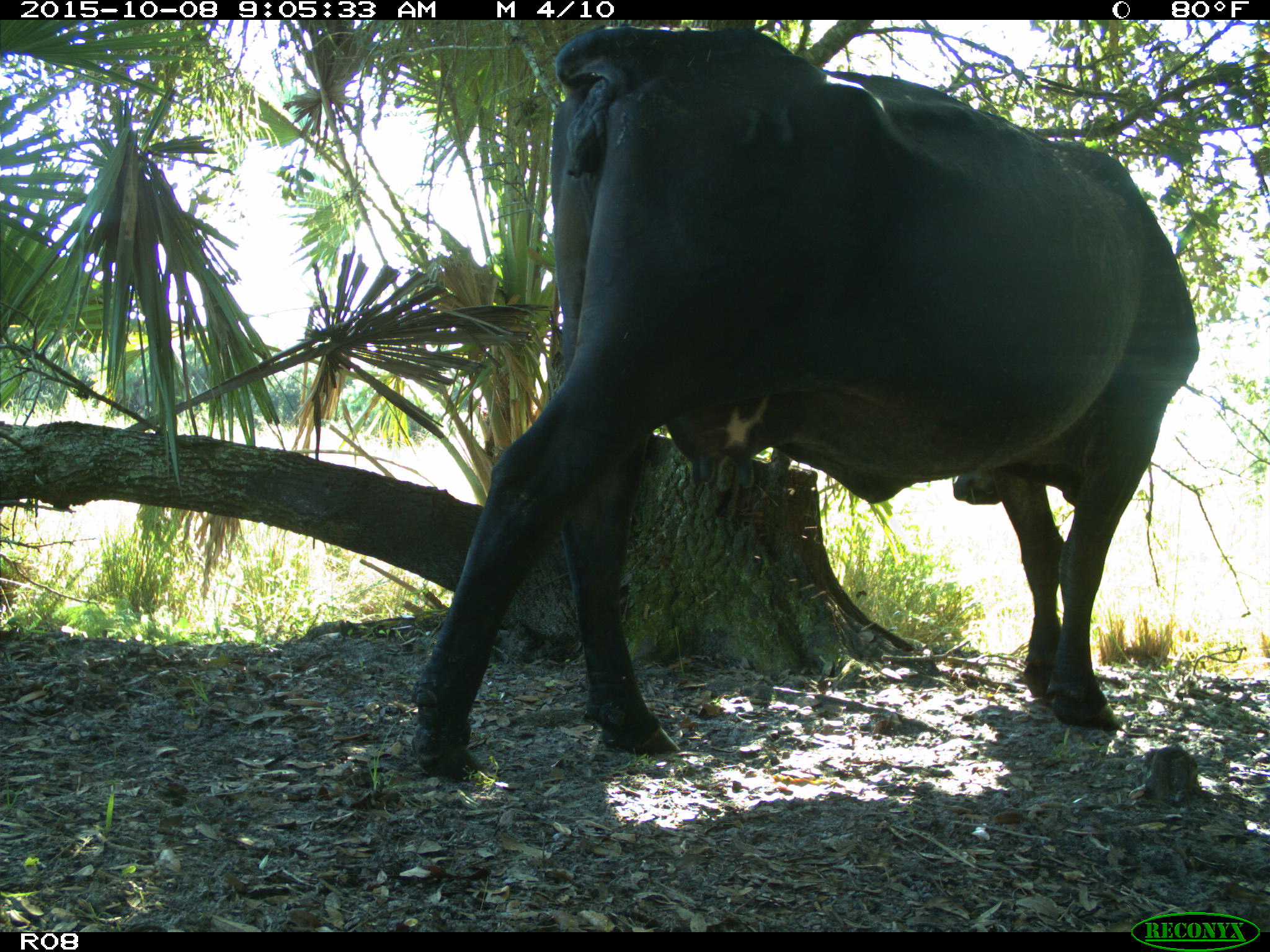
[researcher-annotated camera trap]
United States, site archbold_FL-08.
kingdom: Animalia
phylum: Chordata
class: Mammalia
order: Artiodactyla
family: Bovidae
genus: Bos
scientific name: Bos taurus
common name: domestic cow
Bos taurus (domestic cow).